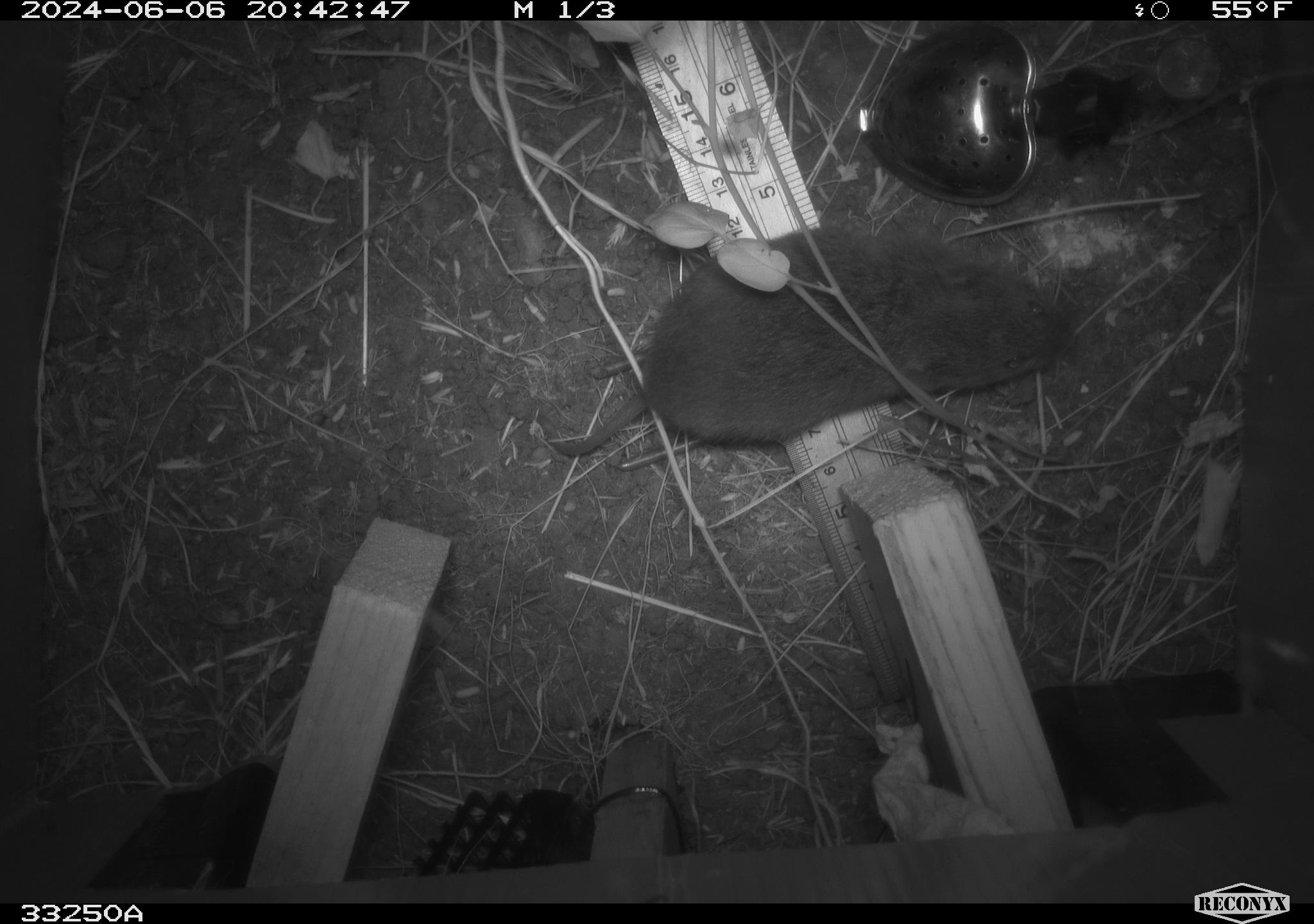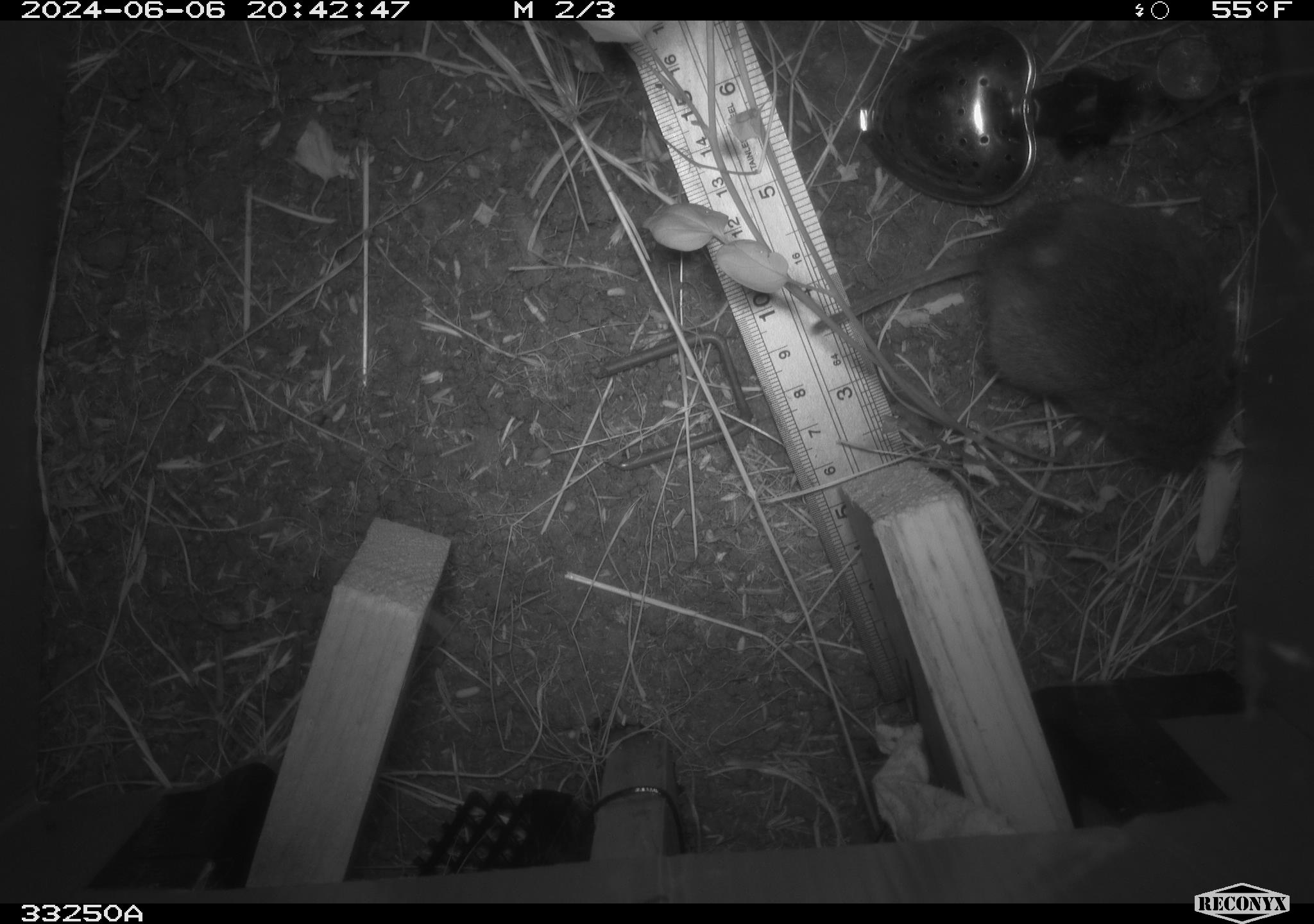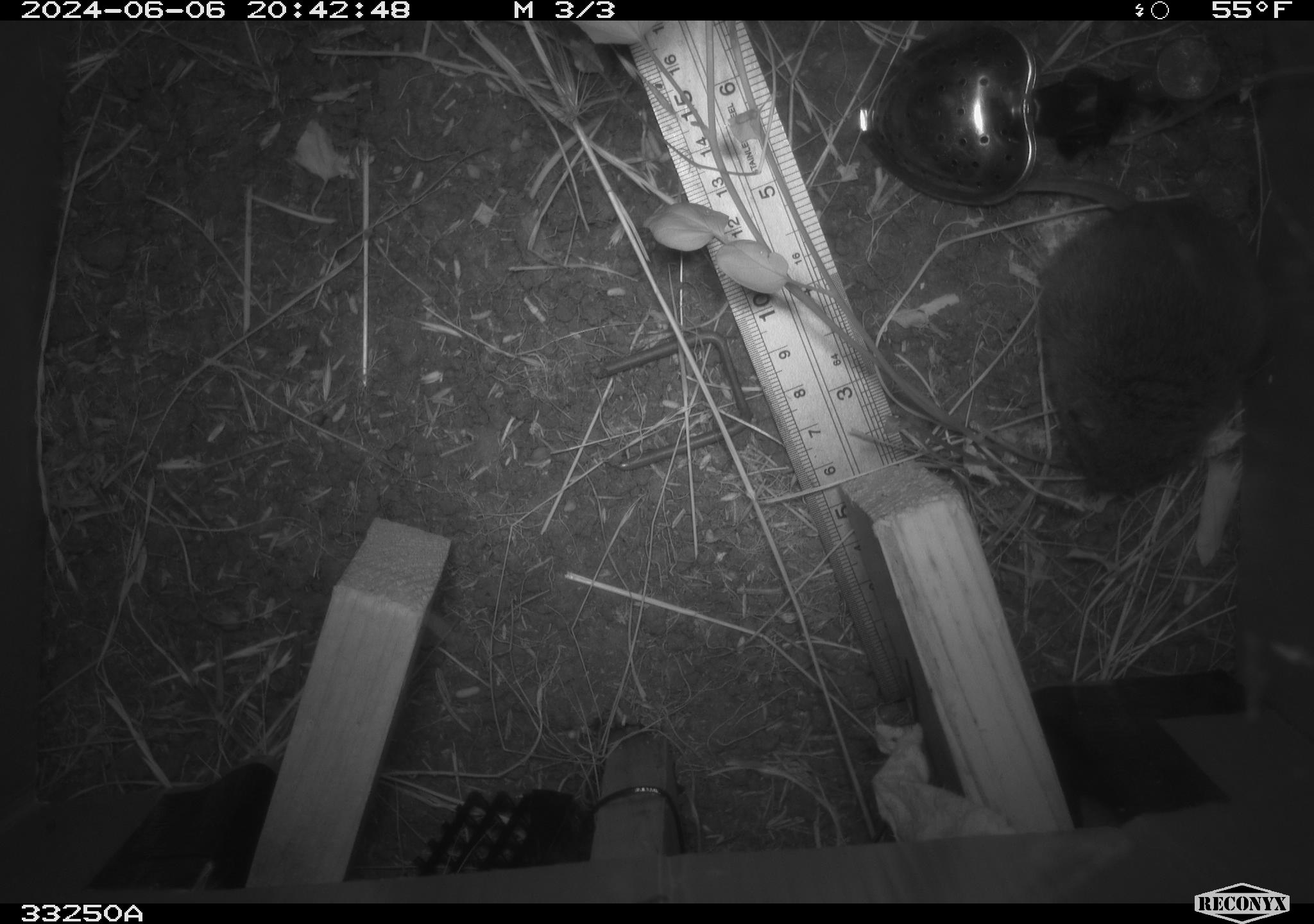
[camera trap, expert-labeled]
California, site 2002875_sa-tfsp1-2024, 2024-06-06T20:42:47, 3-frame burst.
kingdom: Animalia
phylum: Chordata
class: Mammalia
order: Rodentia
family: Cricetidae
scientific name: Arvicolinae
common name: voles, lemmings, and muskrats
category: arvicolinae subfamily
Arvicolinae subfamily (voles, lemmings, and muskrats) (Arvicolinae).